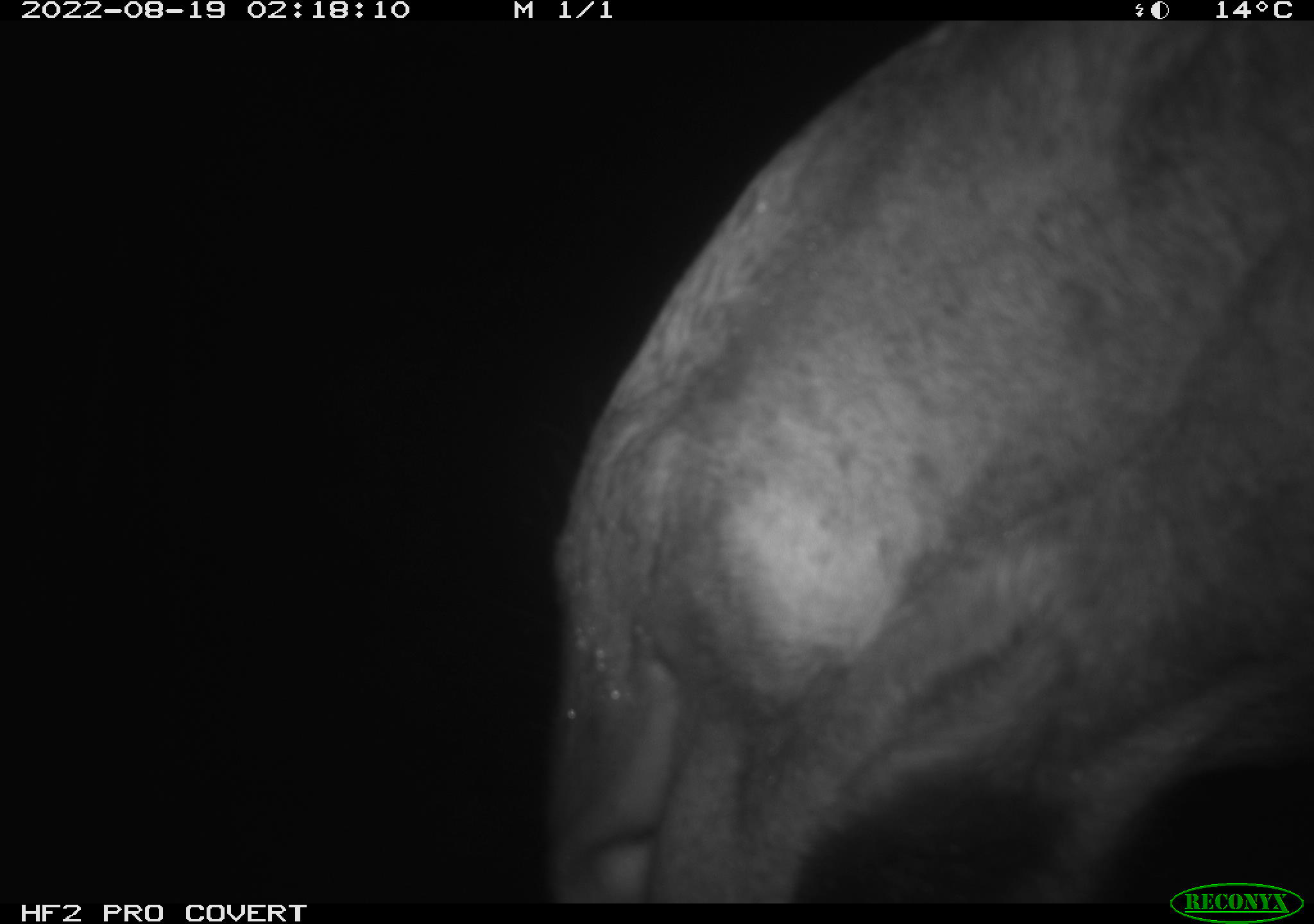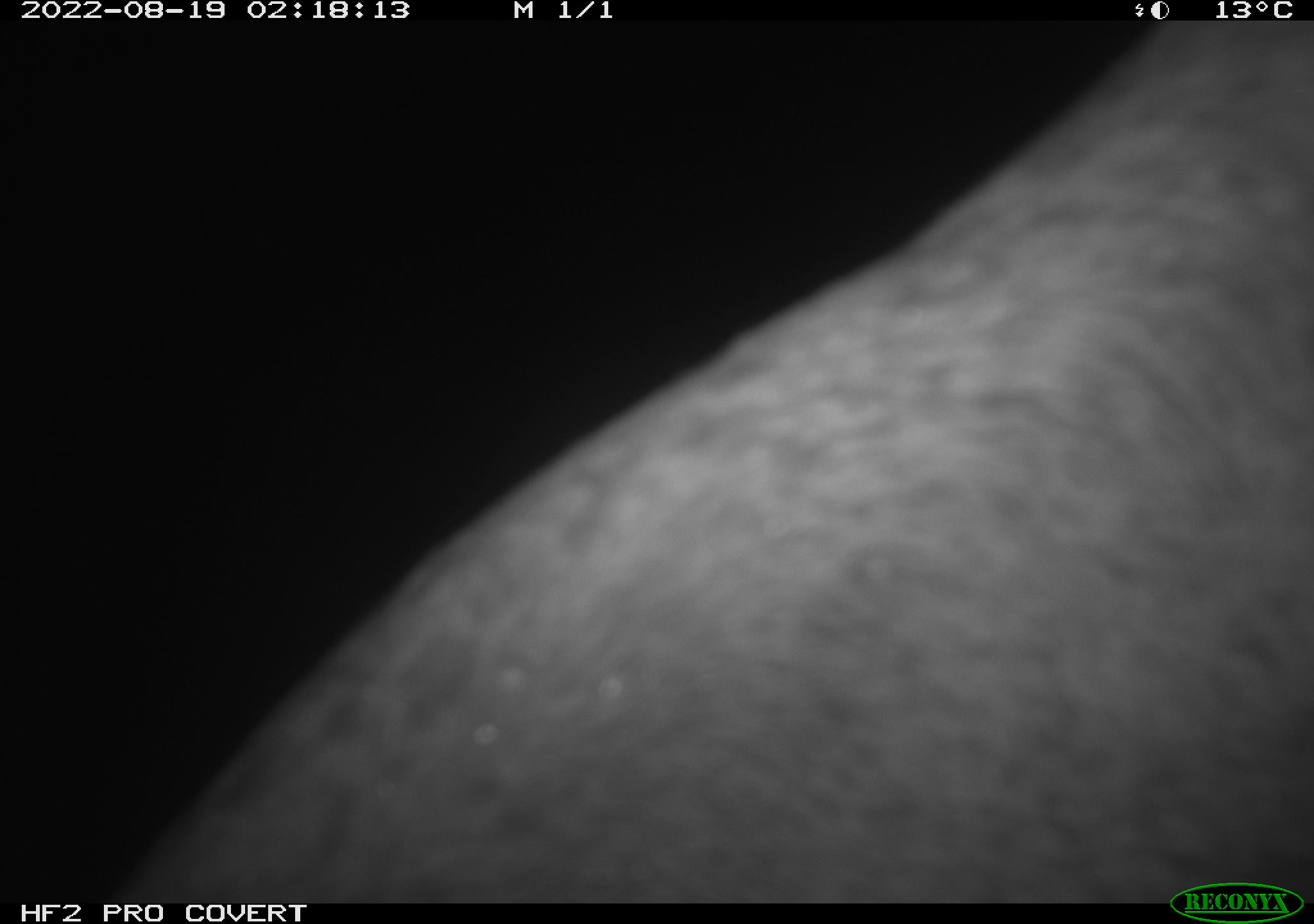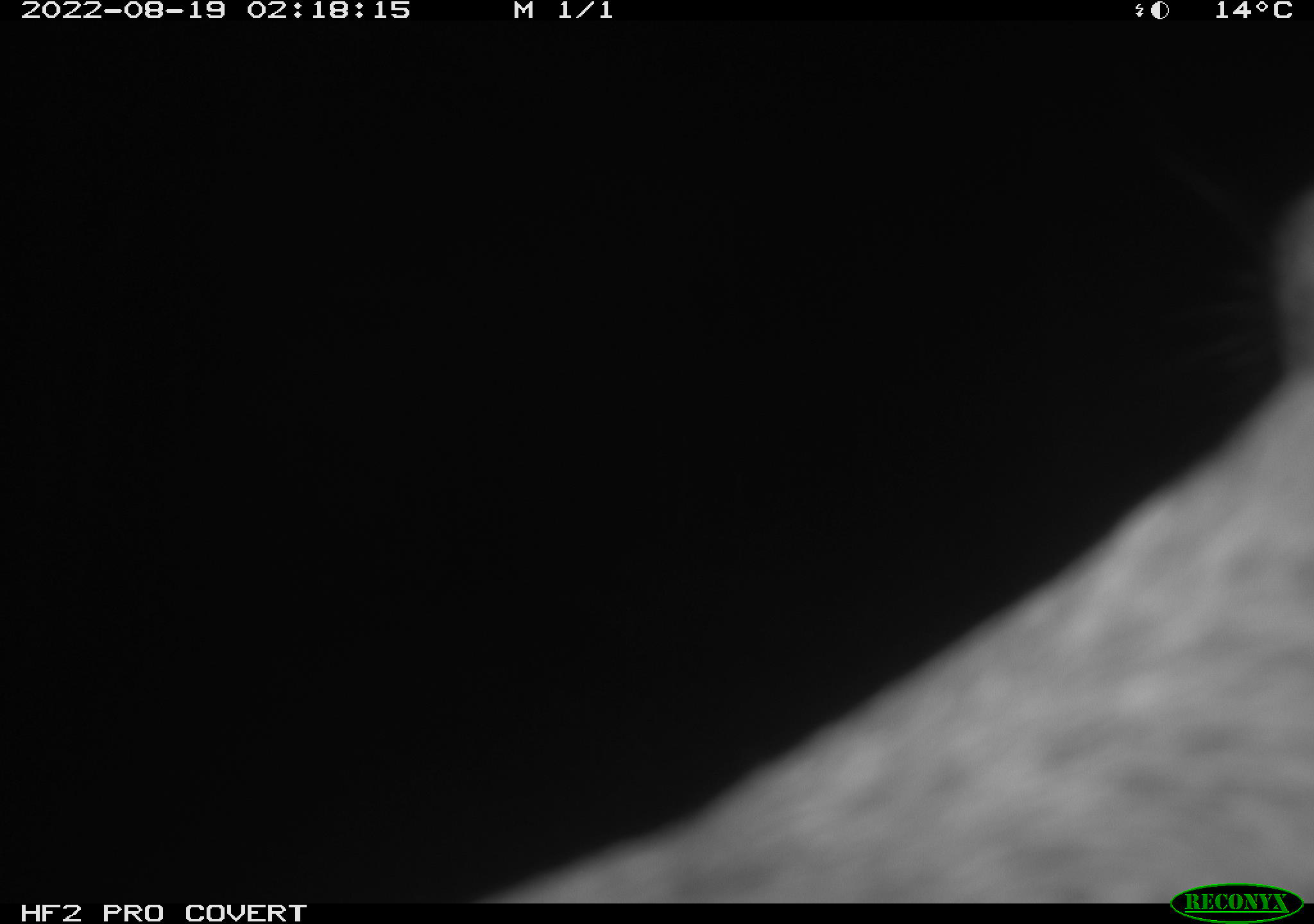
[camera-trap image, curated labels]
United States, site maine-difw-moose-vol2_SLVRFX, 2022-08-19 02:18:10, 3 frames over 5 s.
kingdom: Animalia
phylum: Chordata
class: Mammalia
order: Artiodactyla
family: Cervidae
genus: Alces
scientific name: Alces alces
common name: moose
Moose (Alces alces).